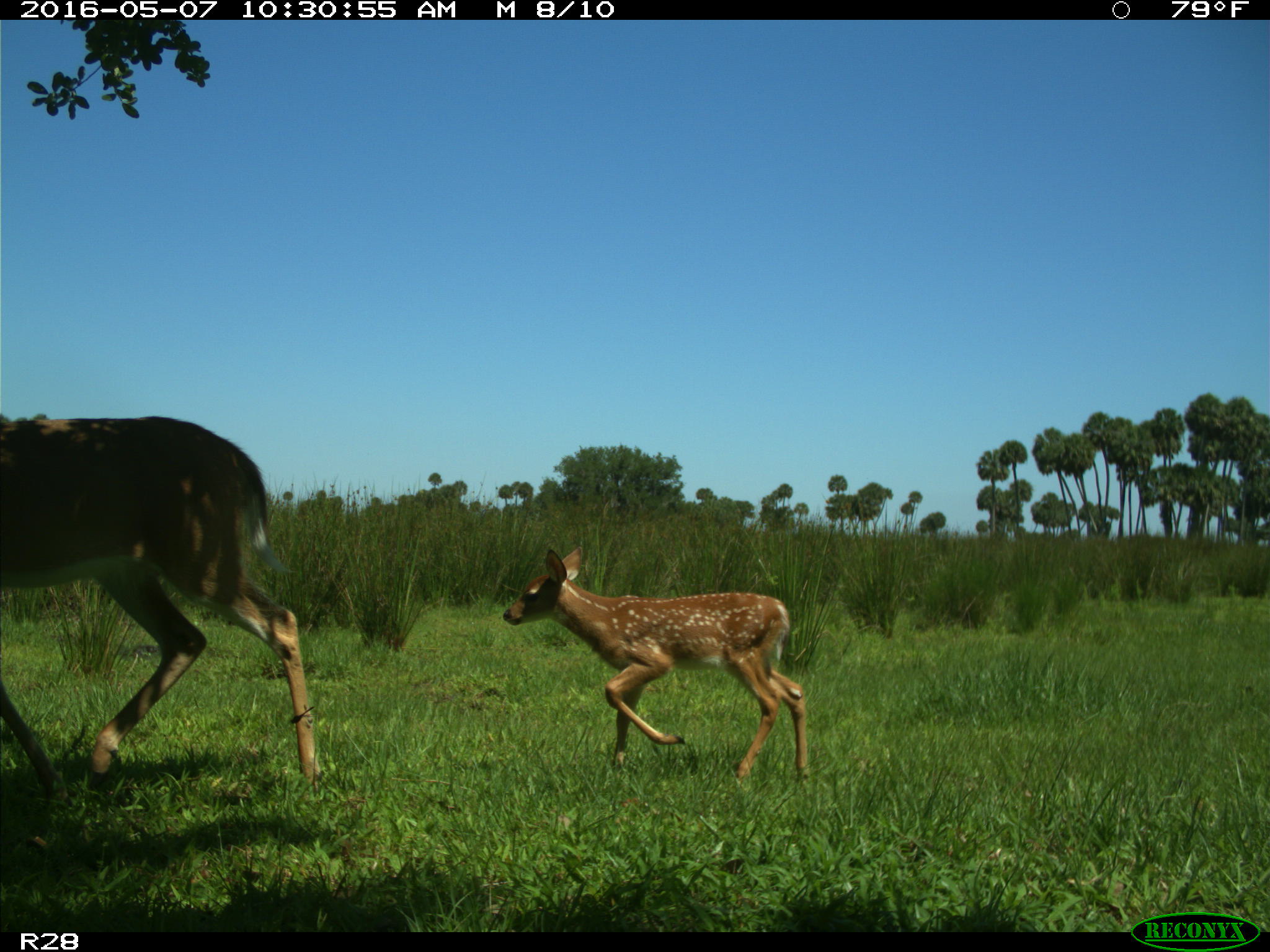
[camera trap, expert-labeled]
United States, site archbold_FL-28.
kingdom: Animalia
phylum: Chordata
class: Mammalia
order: Artiodactyla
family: Cervidae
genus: Odocoileus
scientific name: Odocoileus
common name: deer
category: unidentified deer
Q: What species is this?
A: Unidentified deer (deer) (Odocoileus).